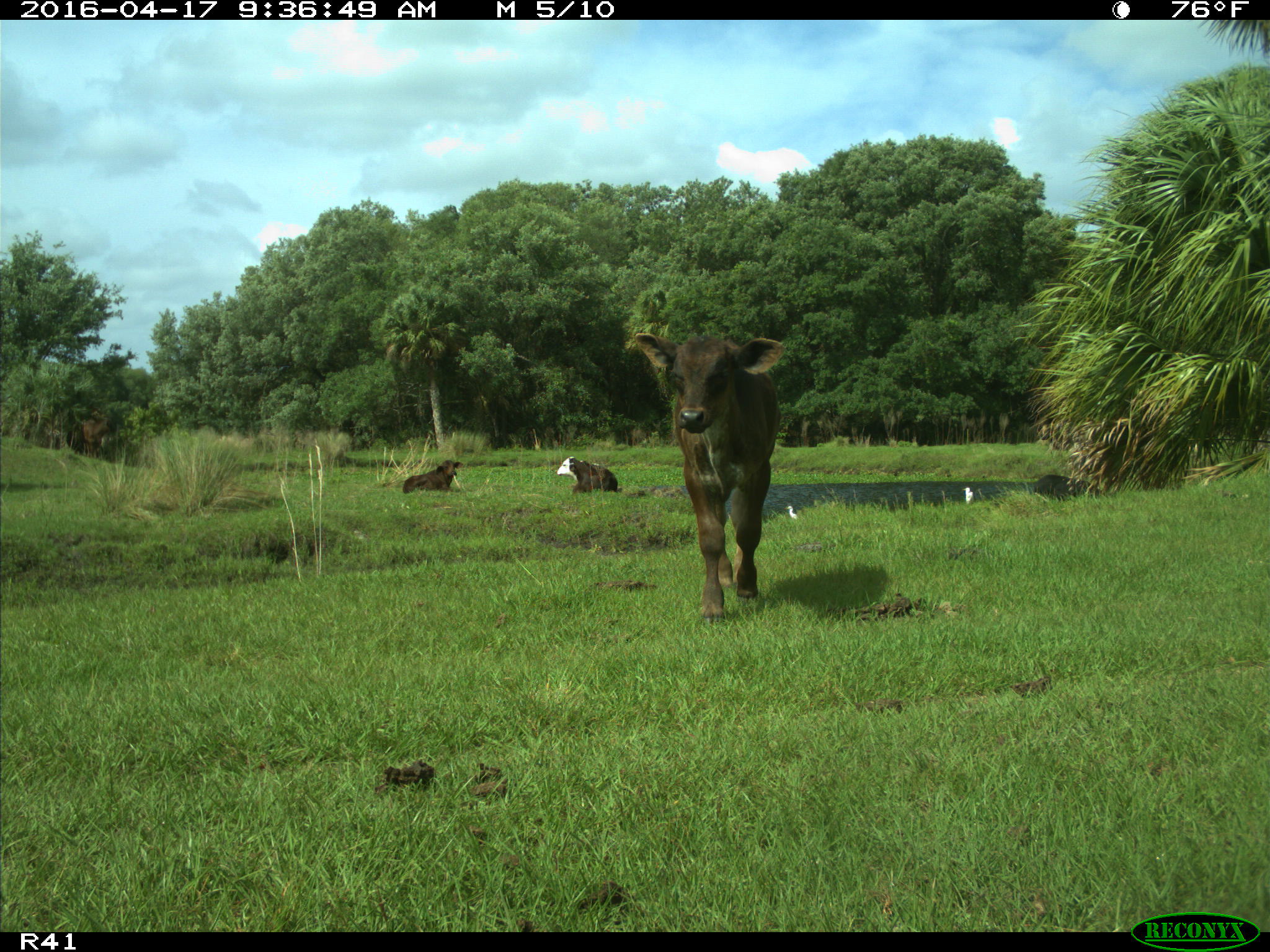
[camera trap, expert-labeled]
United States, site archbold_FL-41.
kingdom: Animalia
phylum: Chordata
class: Mammalia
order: Artiodactyla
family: Bovidae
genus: Bos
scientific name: Bos taurus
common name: domestic cow